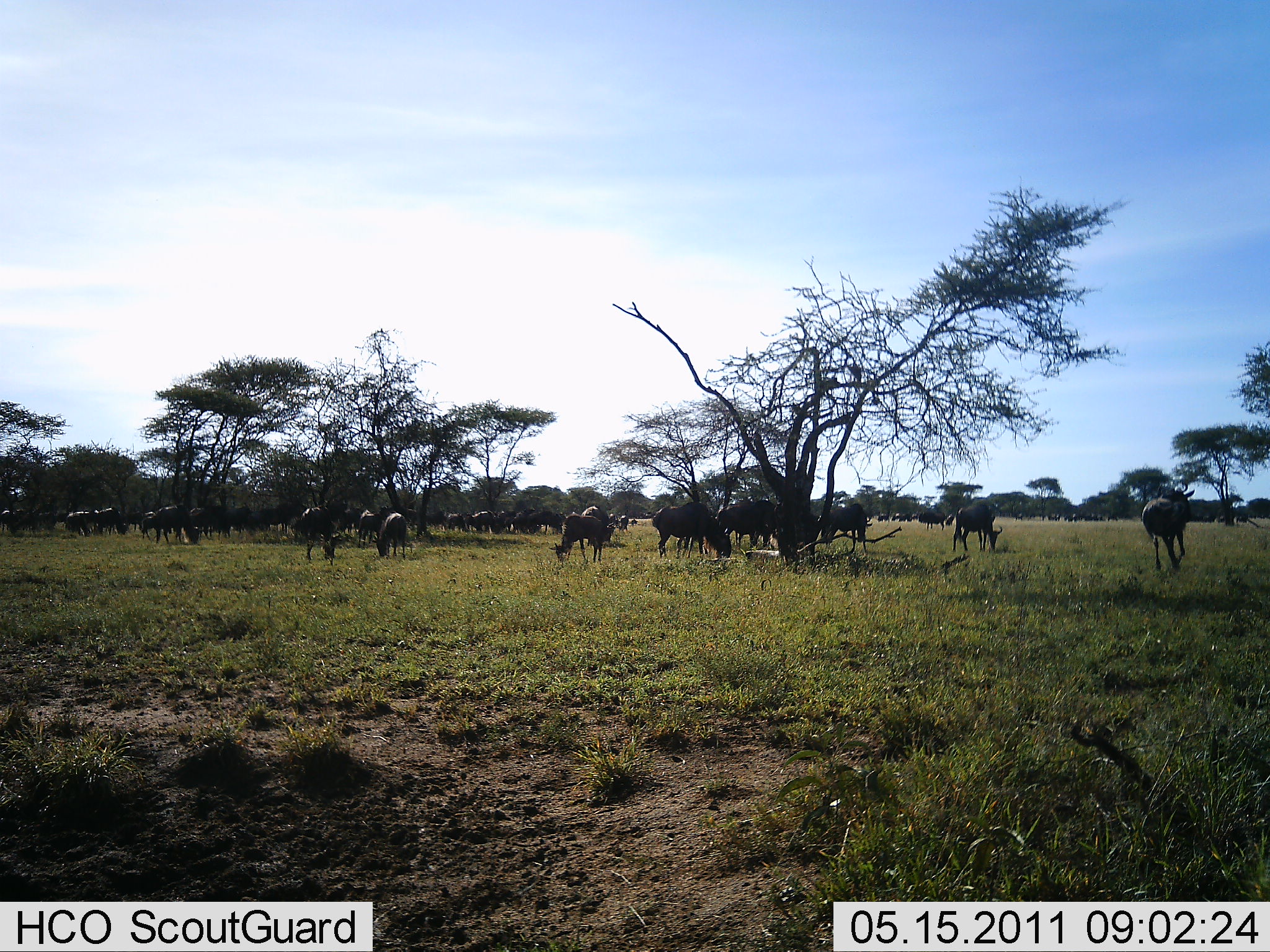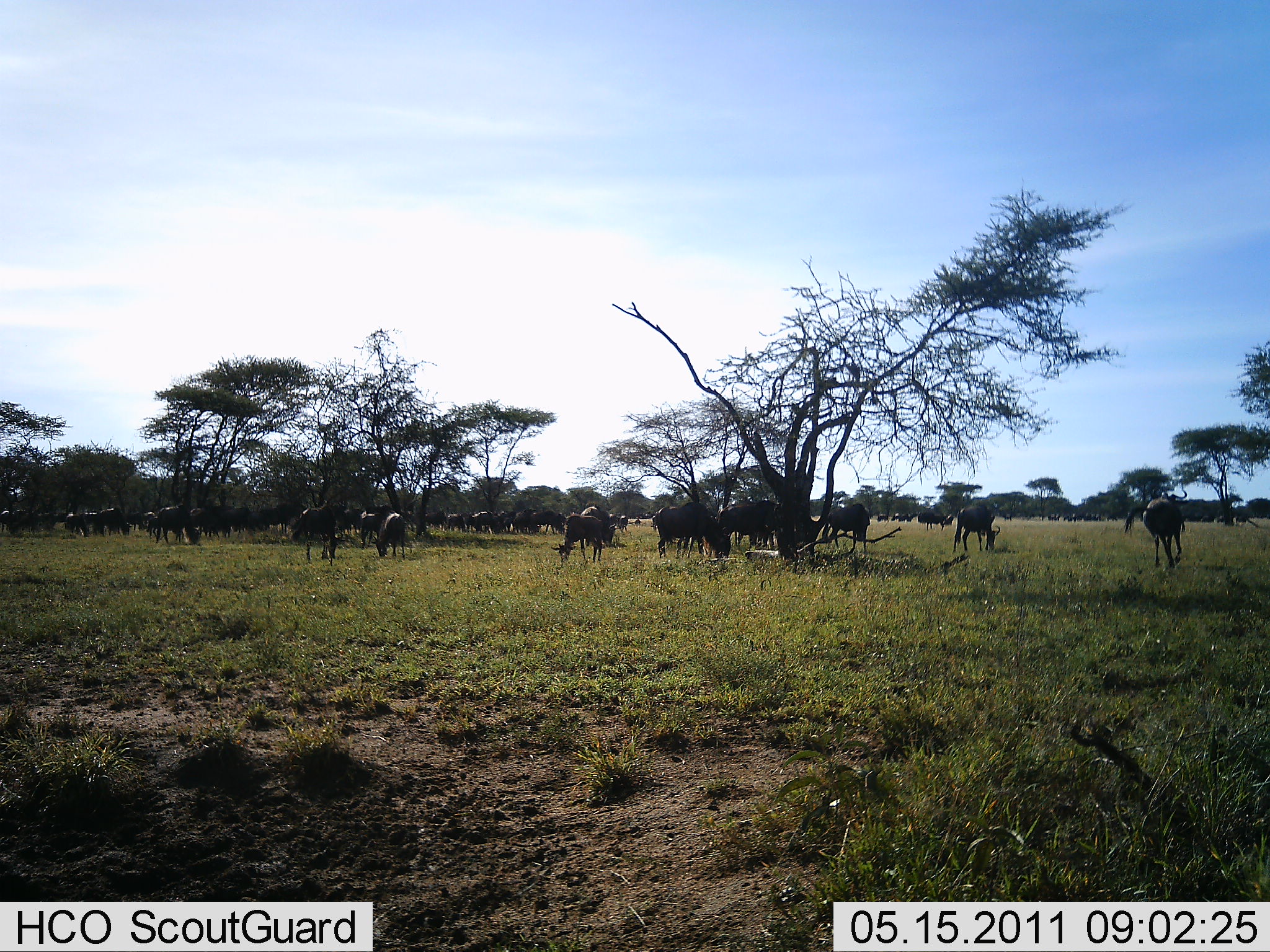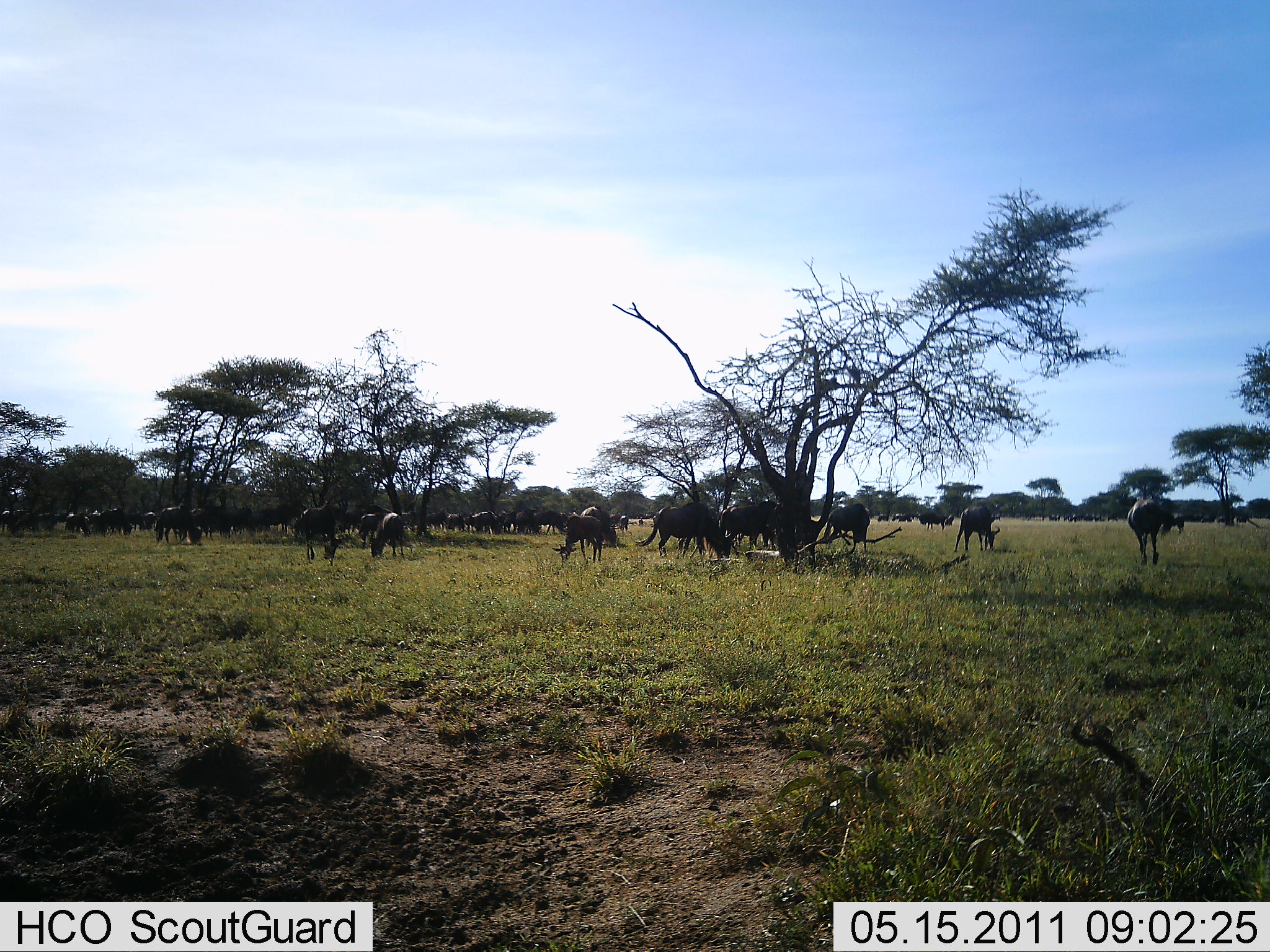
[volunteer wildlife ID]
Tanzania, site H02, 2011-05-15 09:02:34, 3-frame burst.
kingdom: Animalia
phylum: Chordata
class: Mammalia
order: Artiodactyla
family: Bovidae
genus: Connochaetes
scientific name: Connochaetes taurinus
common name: blue wildebeest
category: wildebeest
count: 11-50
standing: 54%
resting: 8%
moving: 54%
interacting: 0%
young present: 0%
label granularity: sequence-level